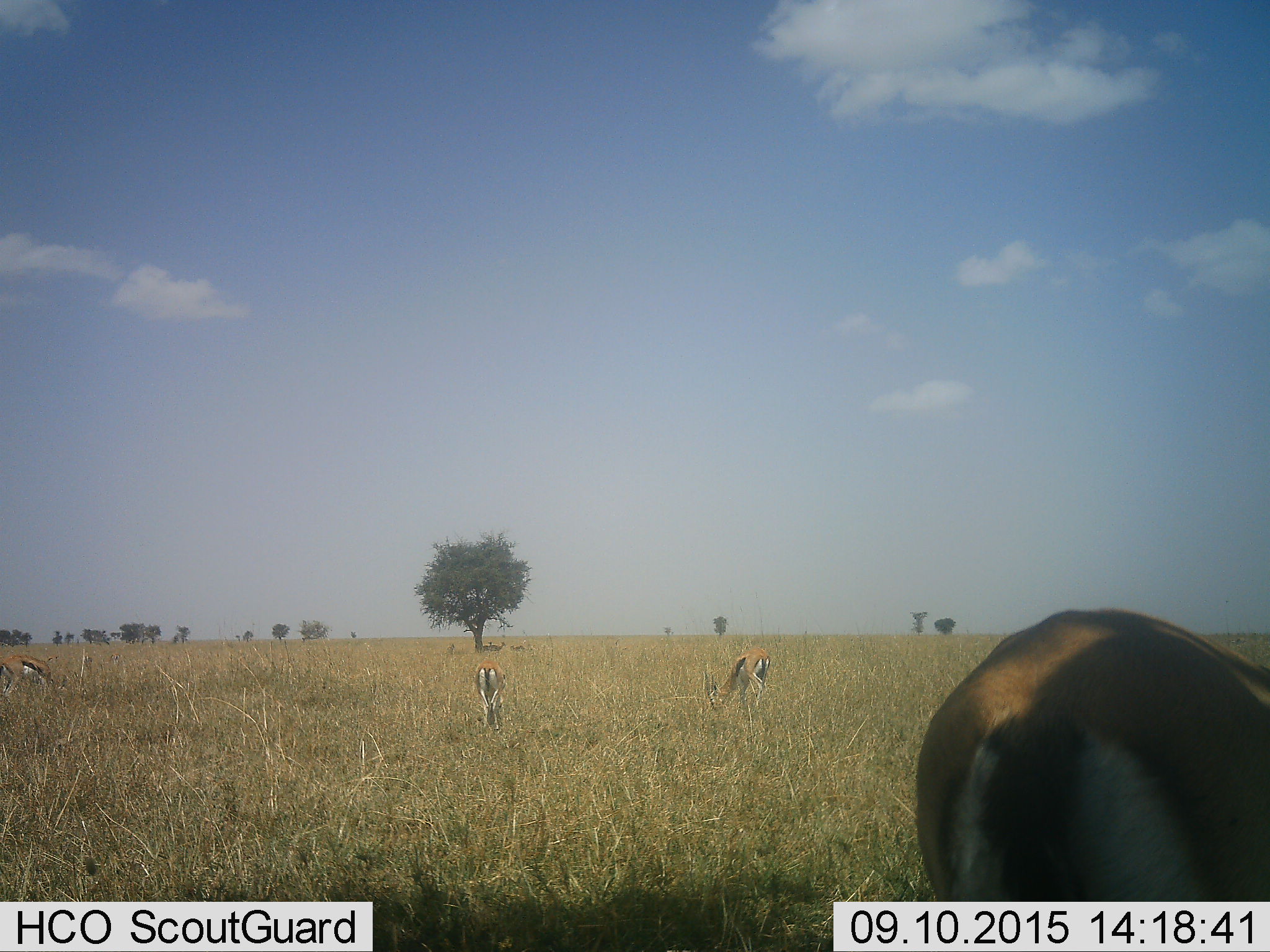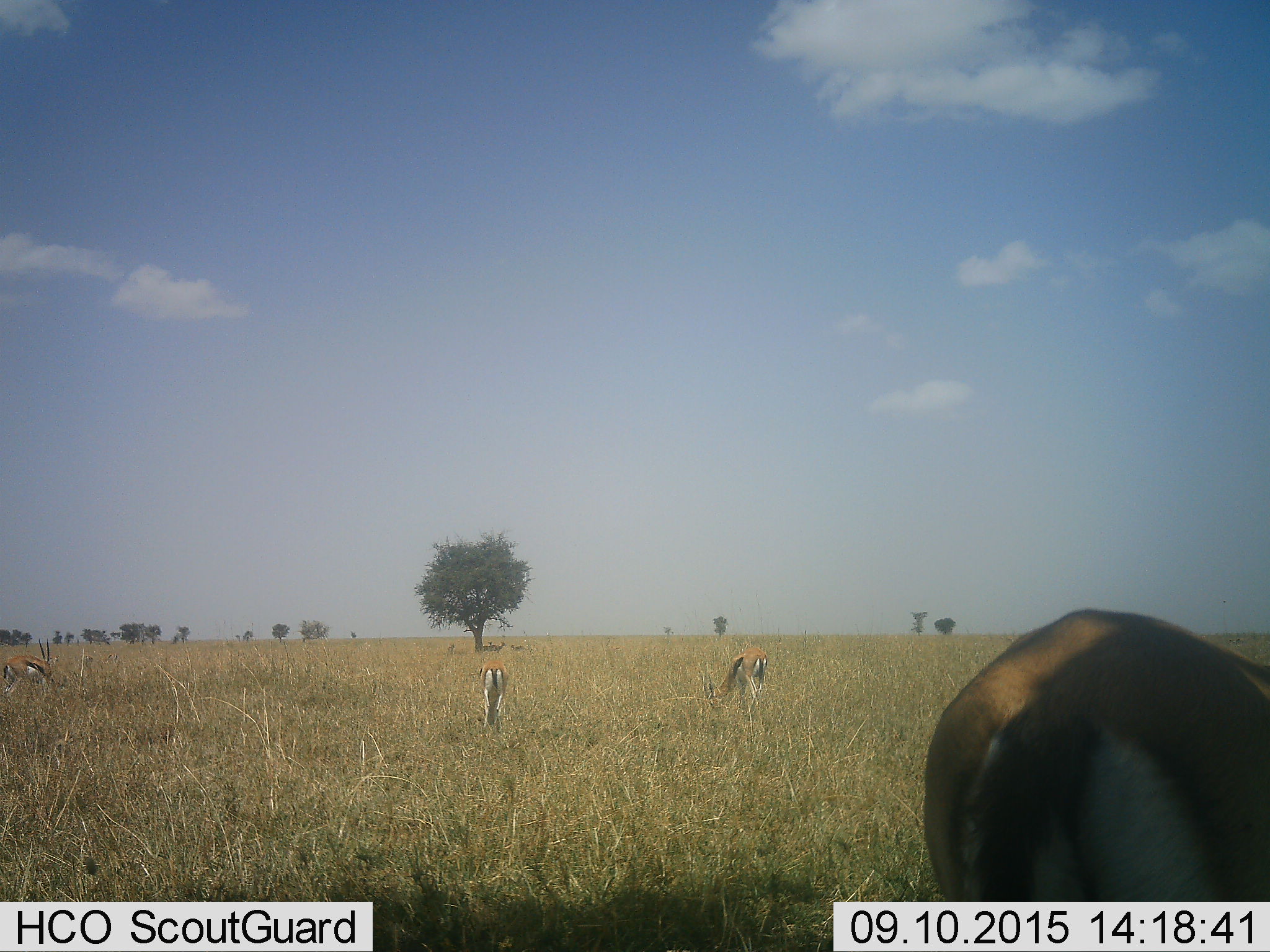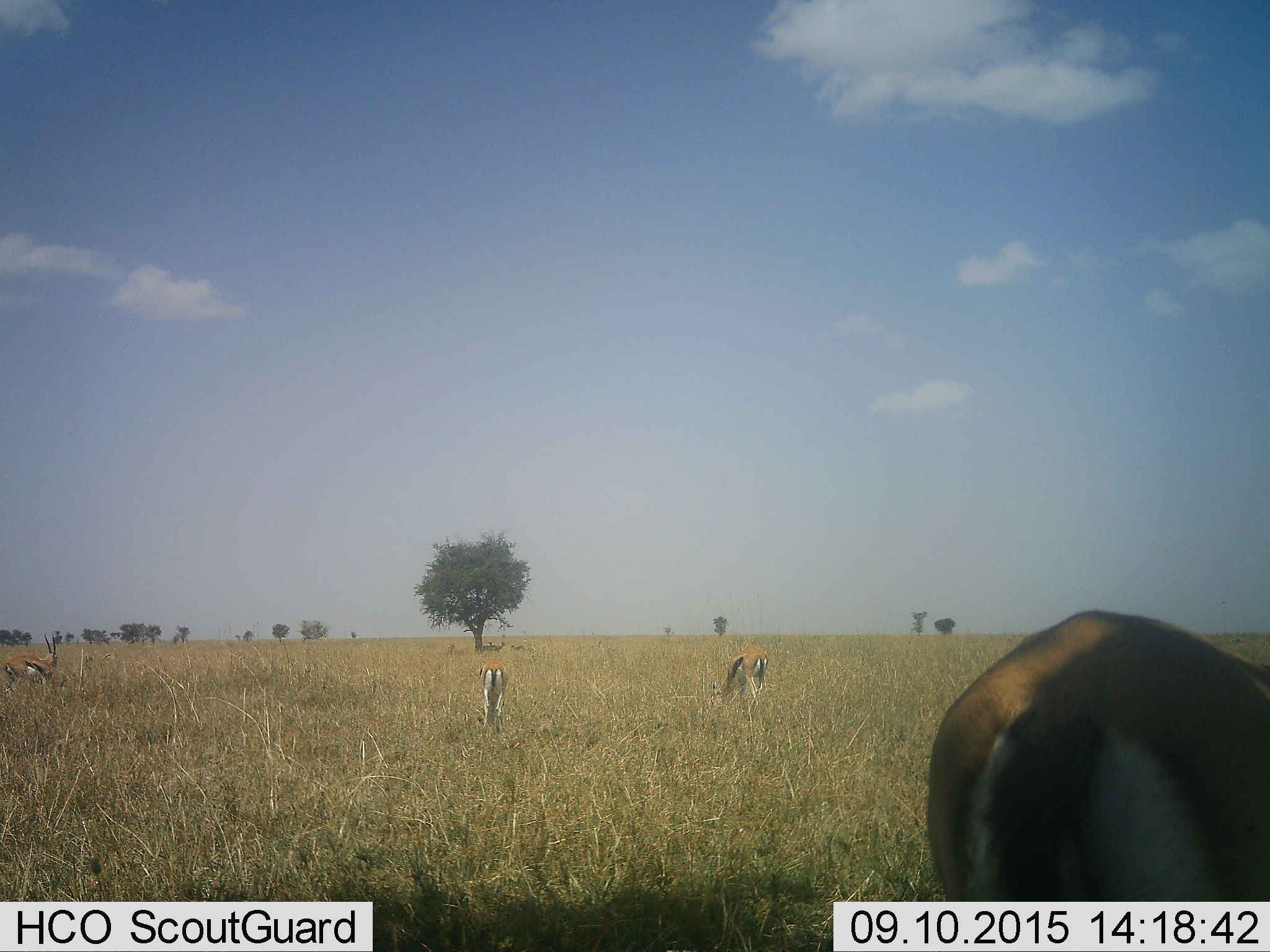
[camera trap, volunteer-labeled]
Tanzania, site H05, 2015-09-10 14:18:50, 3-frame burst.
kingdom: Animalia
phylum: Chordata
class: Mammalia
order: Artiodactyla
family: Bovidae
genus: Eudorcas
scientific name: Eudorcas thomsonii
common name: thomson's gazelle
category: gazellethomsons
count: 5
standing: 50%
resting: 10%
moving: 0%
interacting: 0%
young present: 0%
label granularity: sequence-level